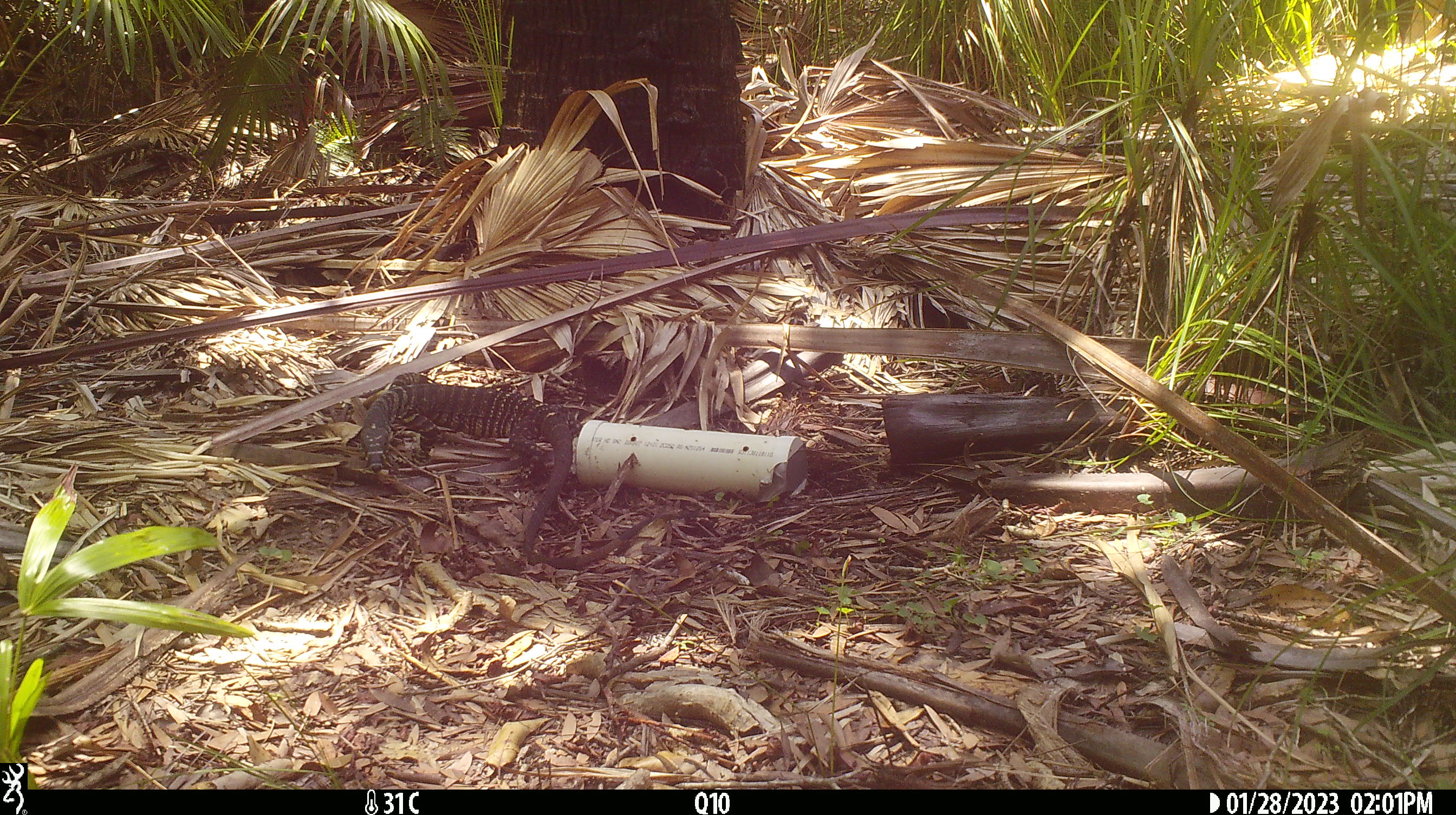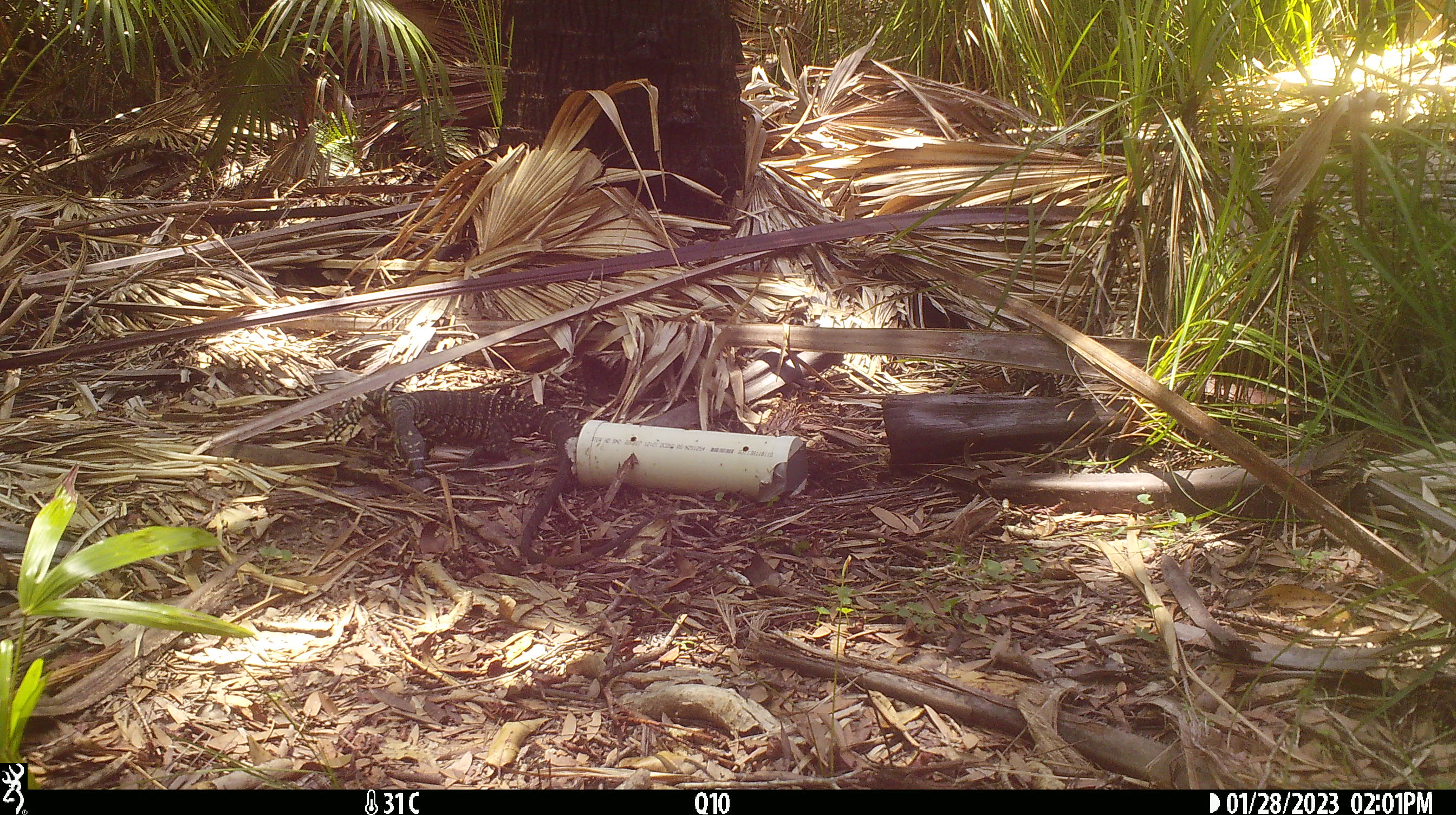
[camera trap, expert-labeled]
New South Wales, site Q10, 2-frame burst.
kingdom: Animalia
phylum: Chordata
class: Reptilia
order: Squamata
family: Varanidae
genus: Varanus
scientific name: Varanus varius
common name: lace monitor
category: goanna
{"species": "goanna (lace monitor) (Varanus varius)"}